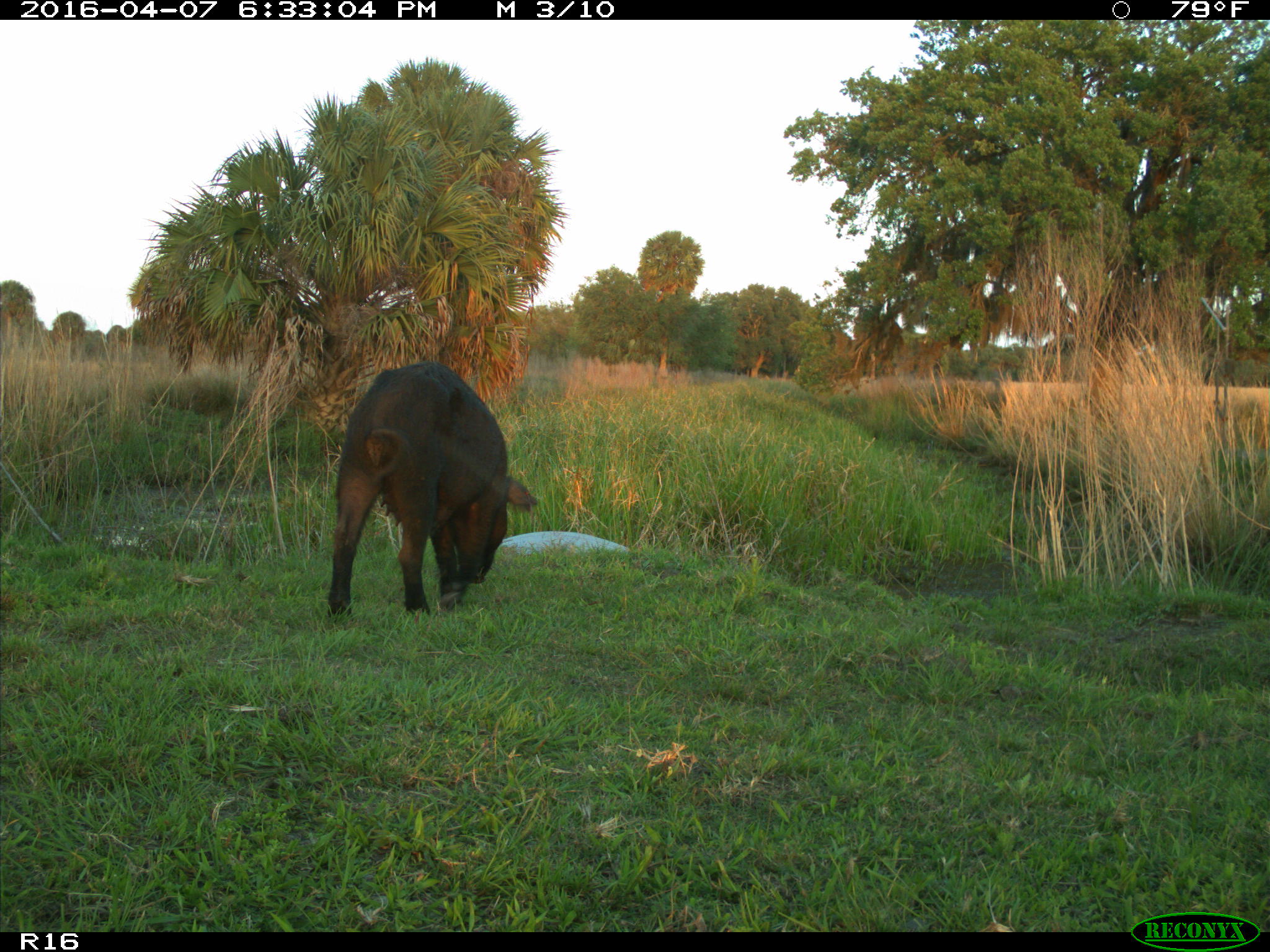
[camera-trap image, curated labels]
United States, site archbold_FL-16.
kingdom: Animalia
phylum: Chordata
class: Mammalia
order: Artiodactyla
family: Suidae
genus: Sus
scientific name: Sus scrofa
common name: wild boar